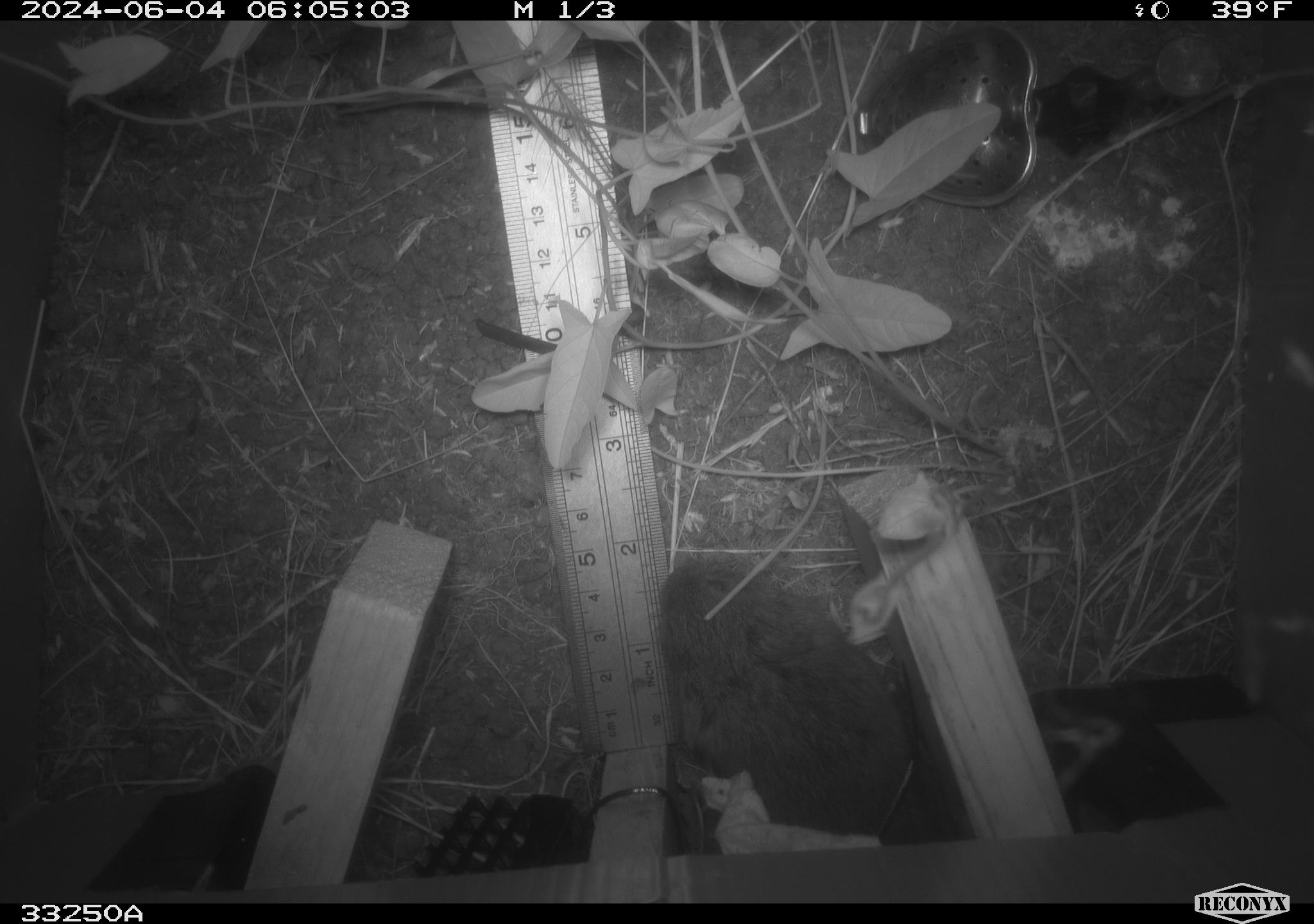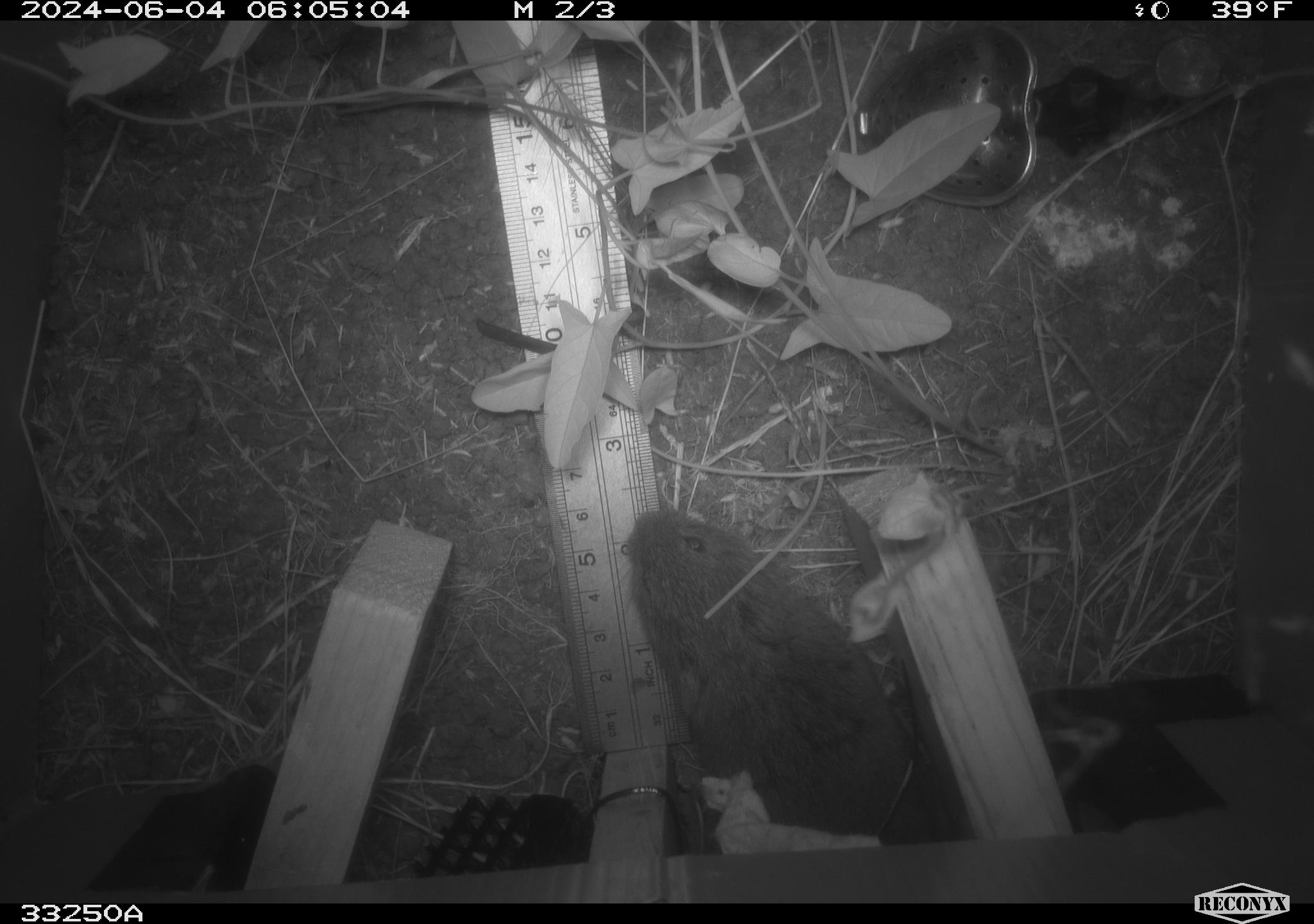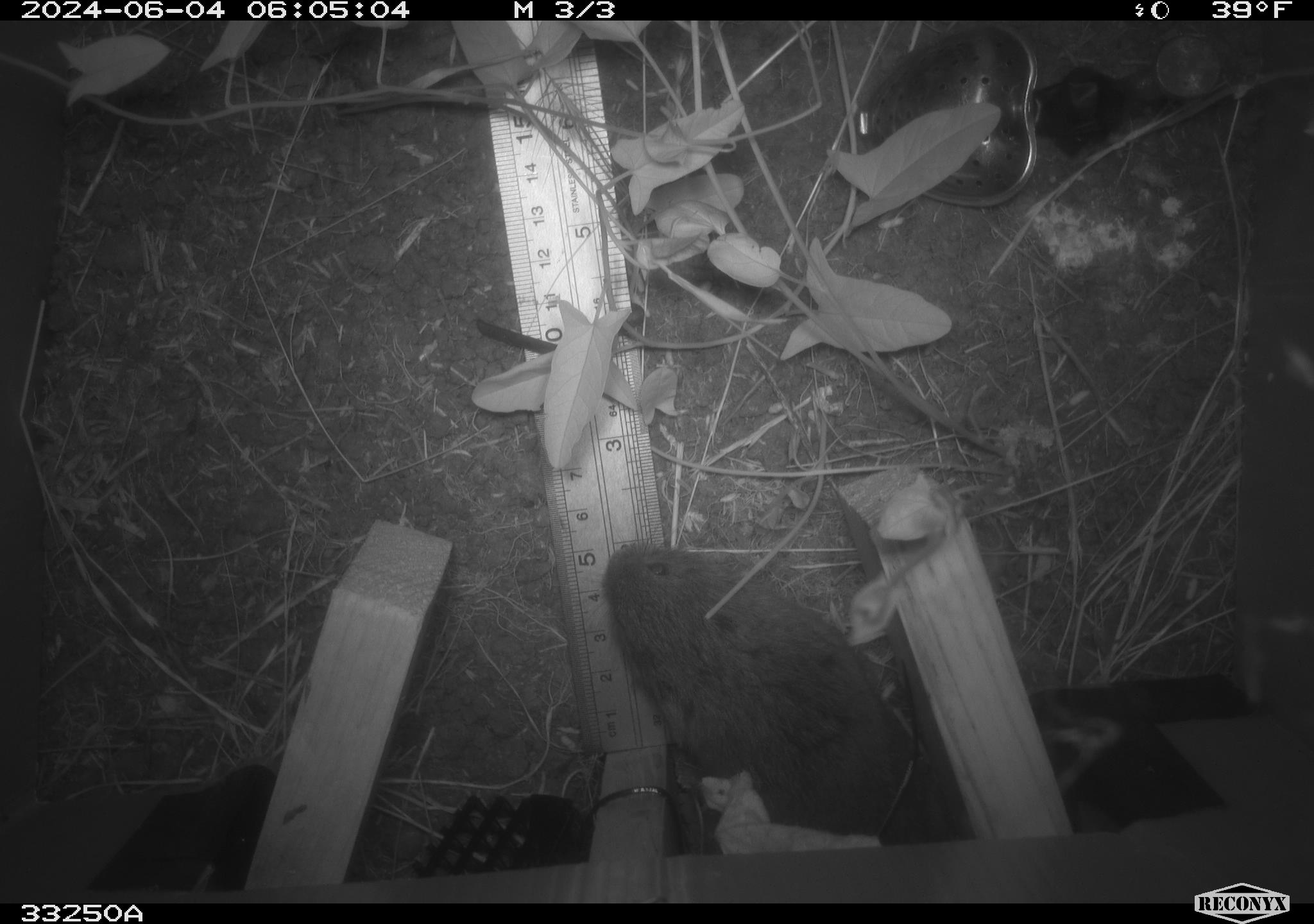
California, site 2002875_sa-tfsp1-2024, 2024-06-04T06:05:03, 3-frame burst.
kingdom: Animalia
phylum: Chordata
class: Mammalia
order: Rodentia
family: Cricetidae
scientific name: Arvicolinae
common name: voles, lemmings, and muskrats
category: arvicolinae subfamily